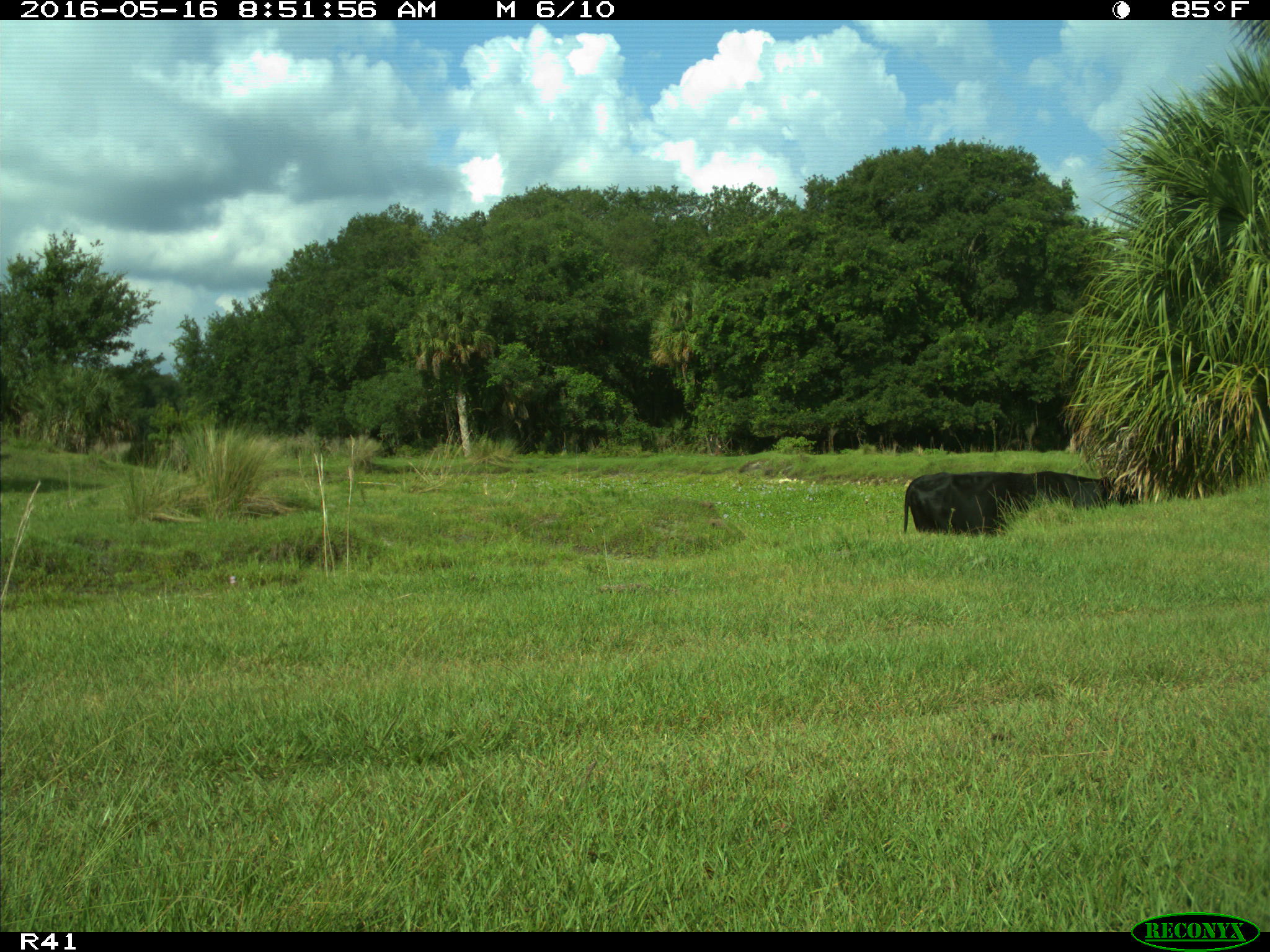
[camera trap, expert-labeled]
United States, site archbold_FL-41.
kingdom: Animalia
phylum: Chordata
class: Mammalia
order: Artiodactyla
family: Bovidae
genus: Bos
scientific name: Bos taurus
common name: domestic cow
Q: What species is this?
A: Bos taurus (domestic cow).